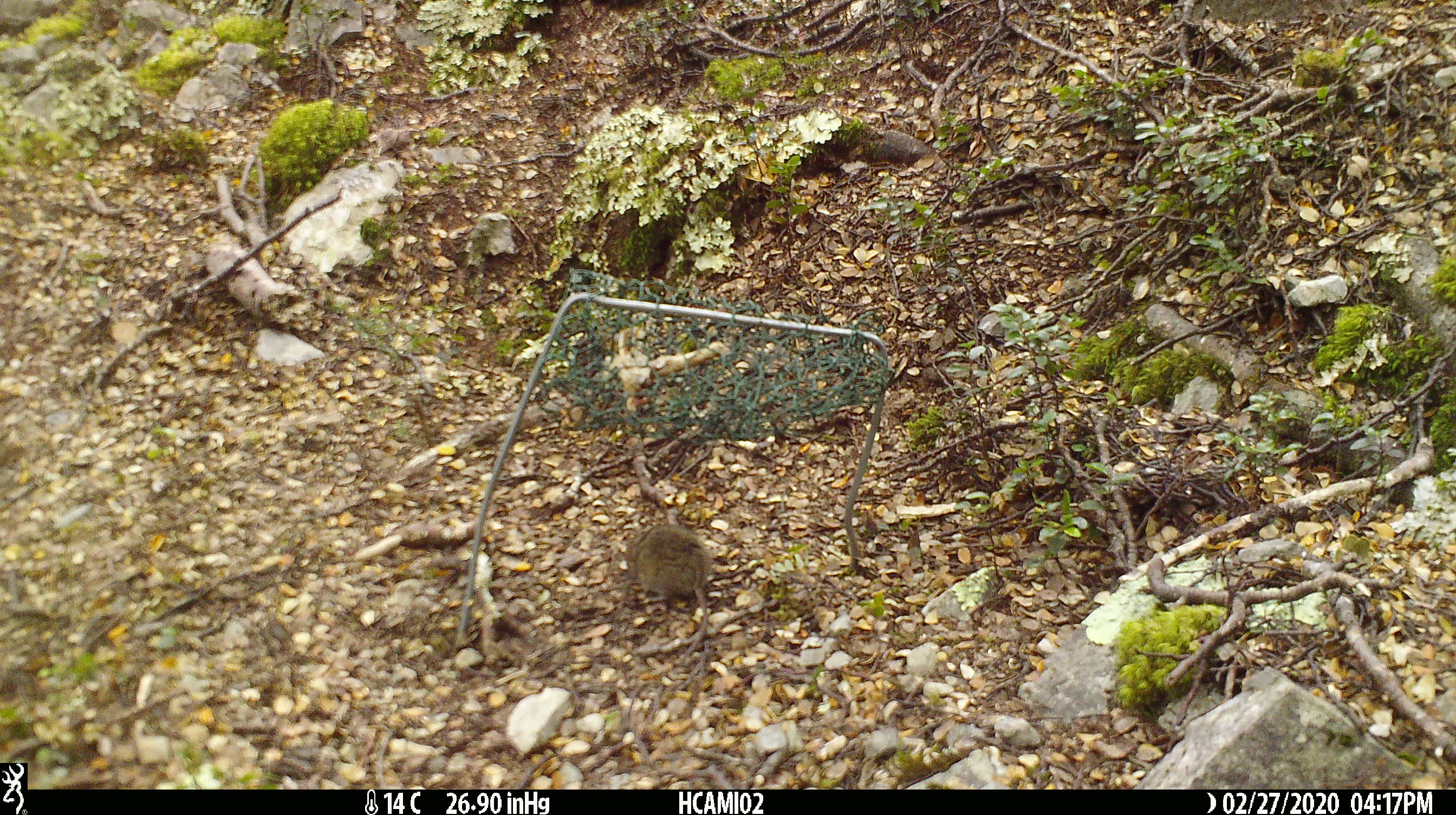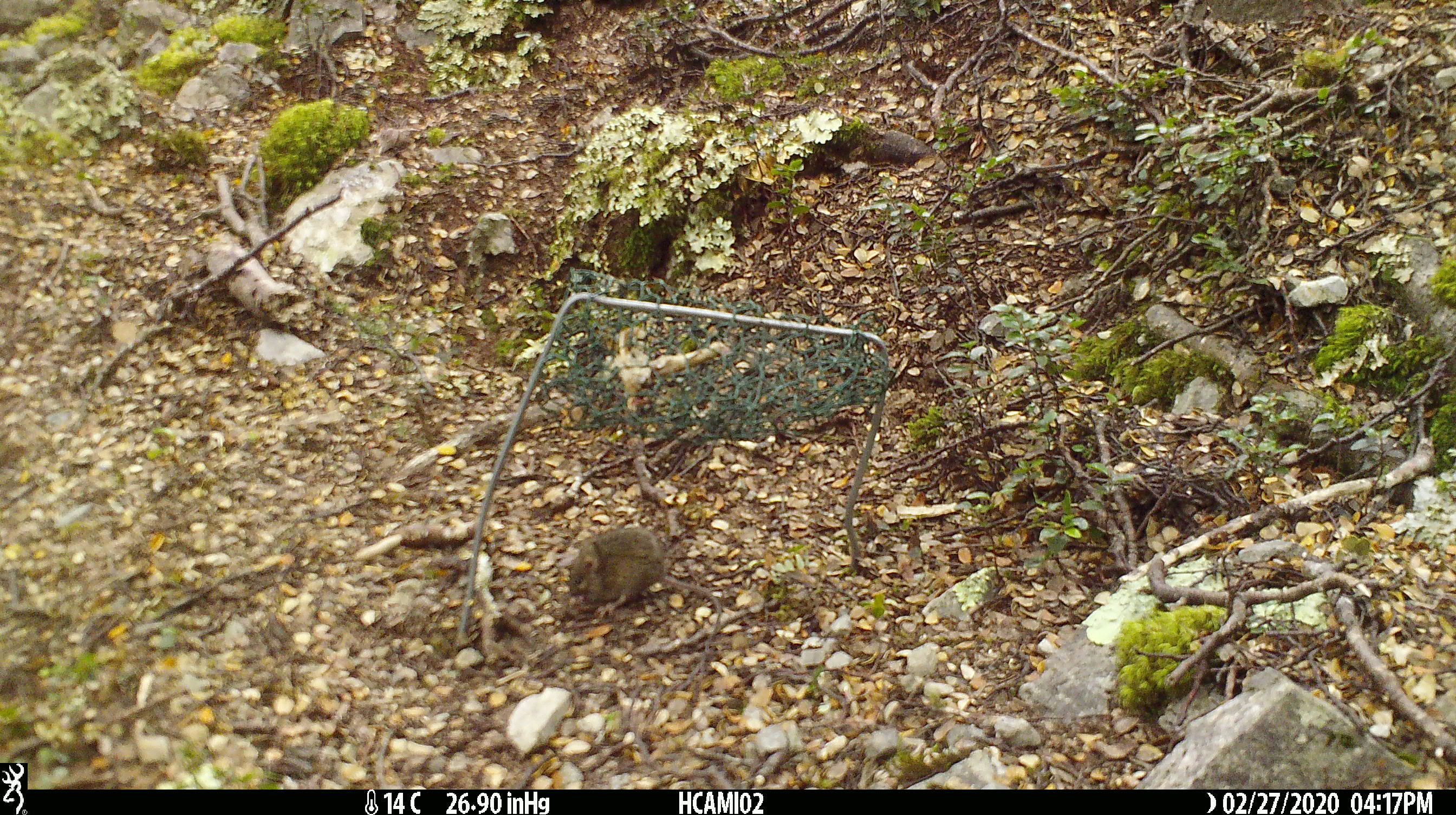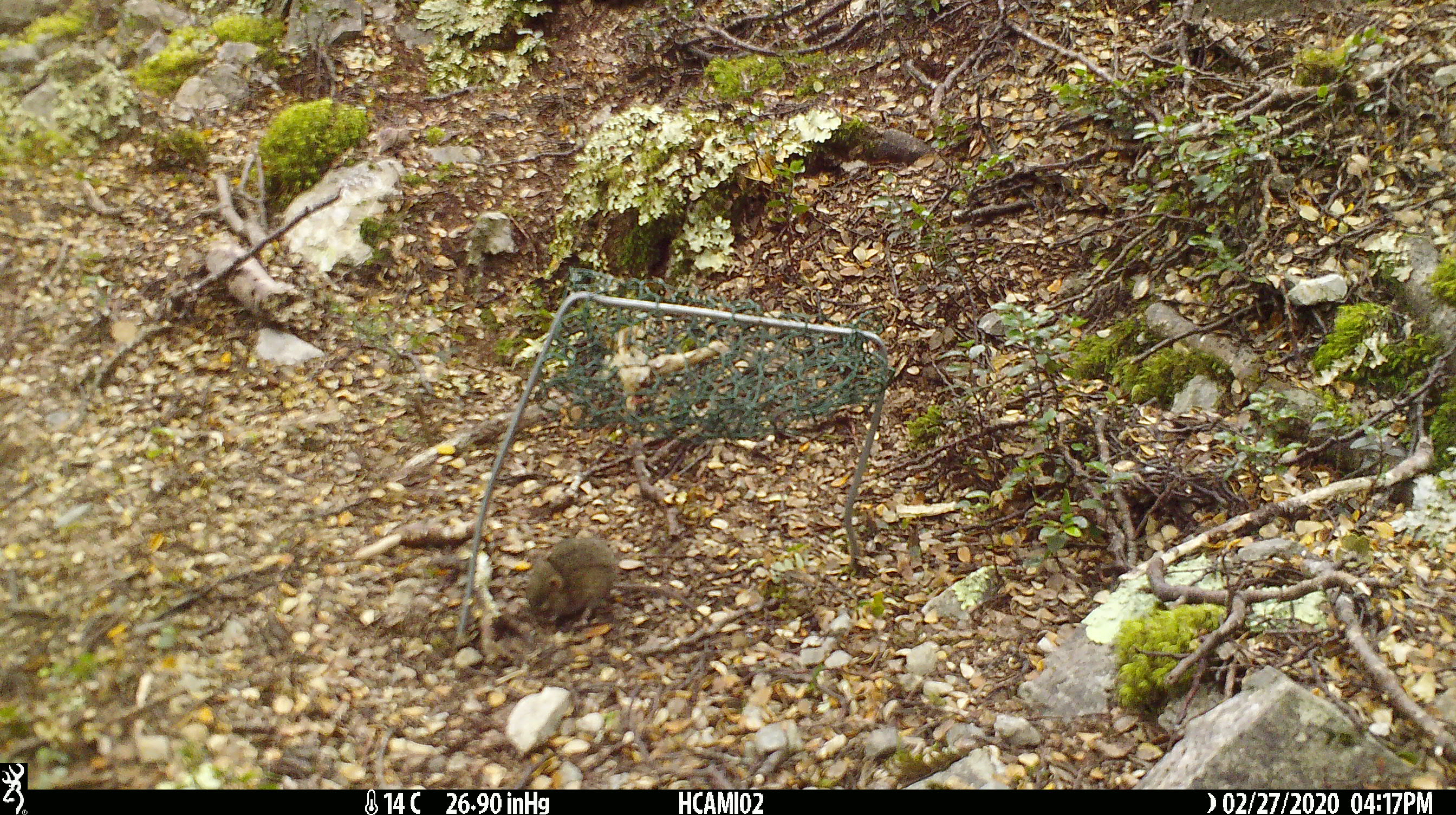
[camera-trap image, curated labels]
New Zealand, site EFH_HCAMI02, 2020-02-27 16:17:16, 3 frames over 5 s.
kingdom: Animalia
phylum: Chordata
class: Mammalia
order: Rodentia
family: Muridae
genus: Mus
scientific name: Mus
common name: mouse